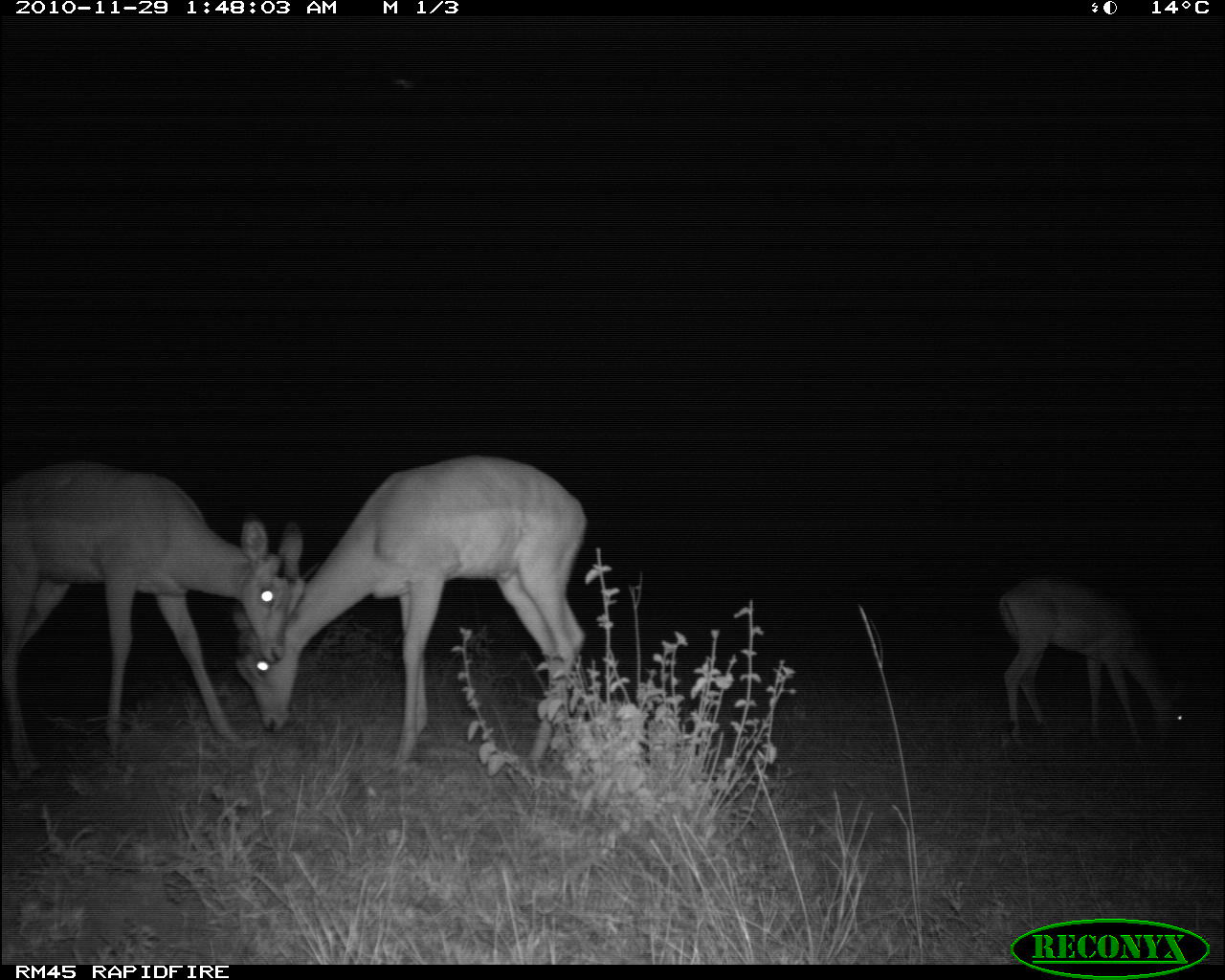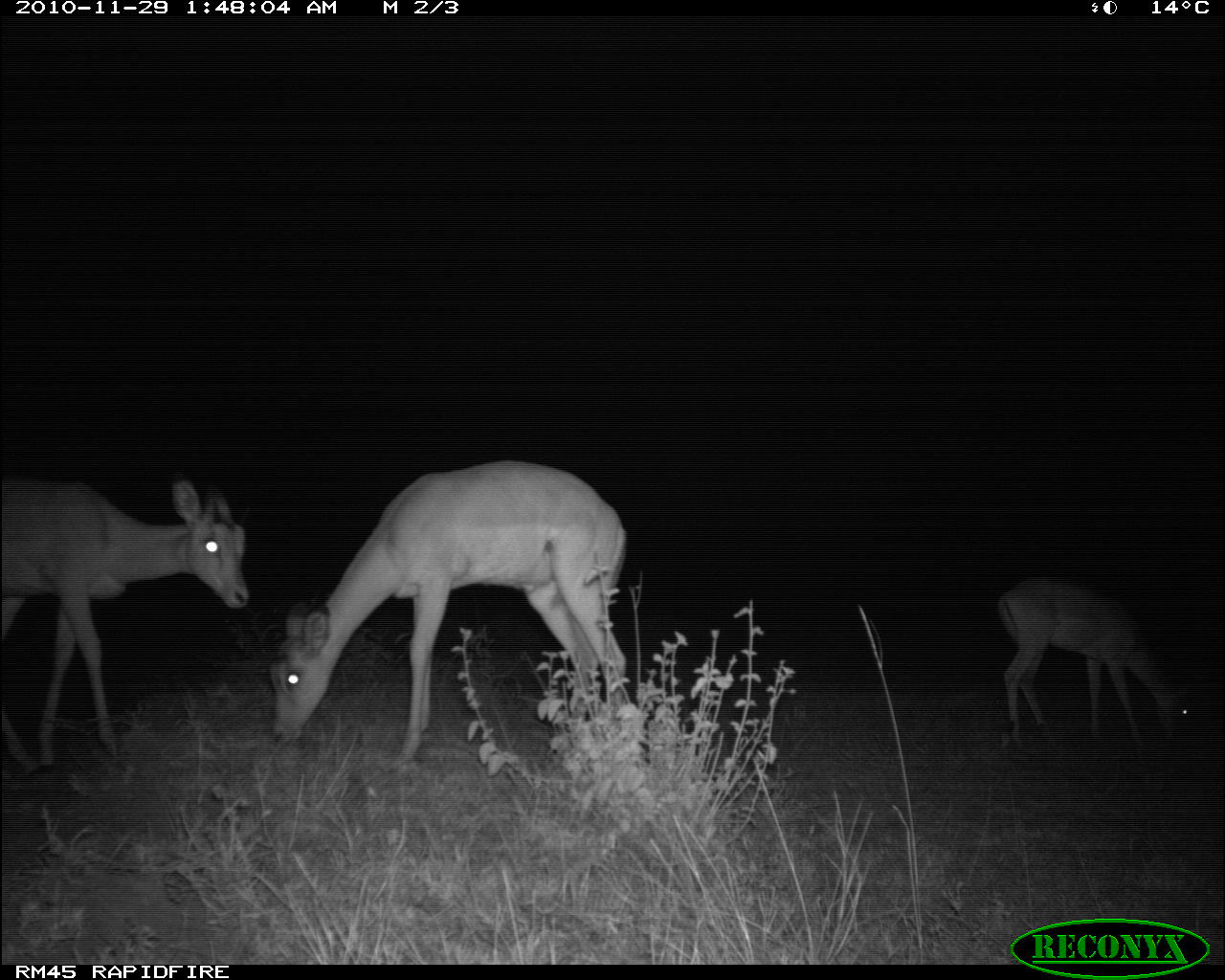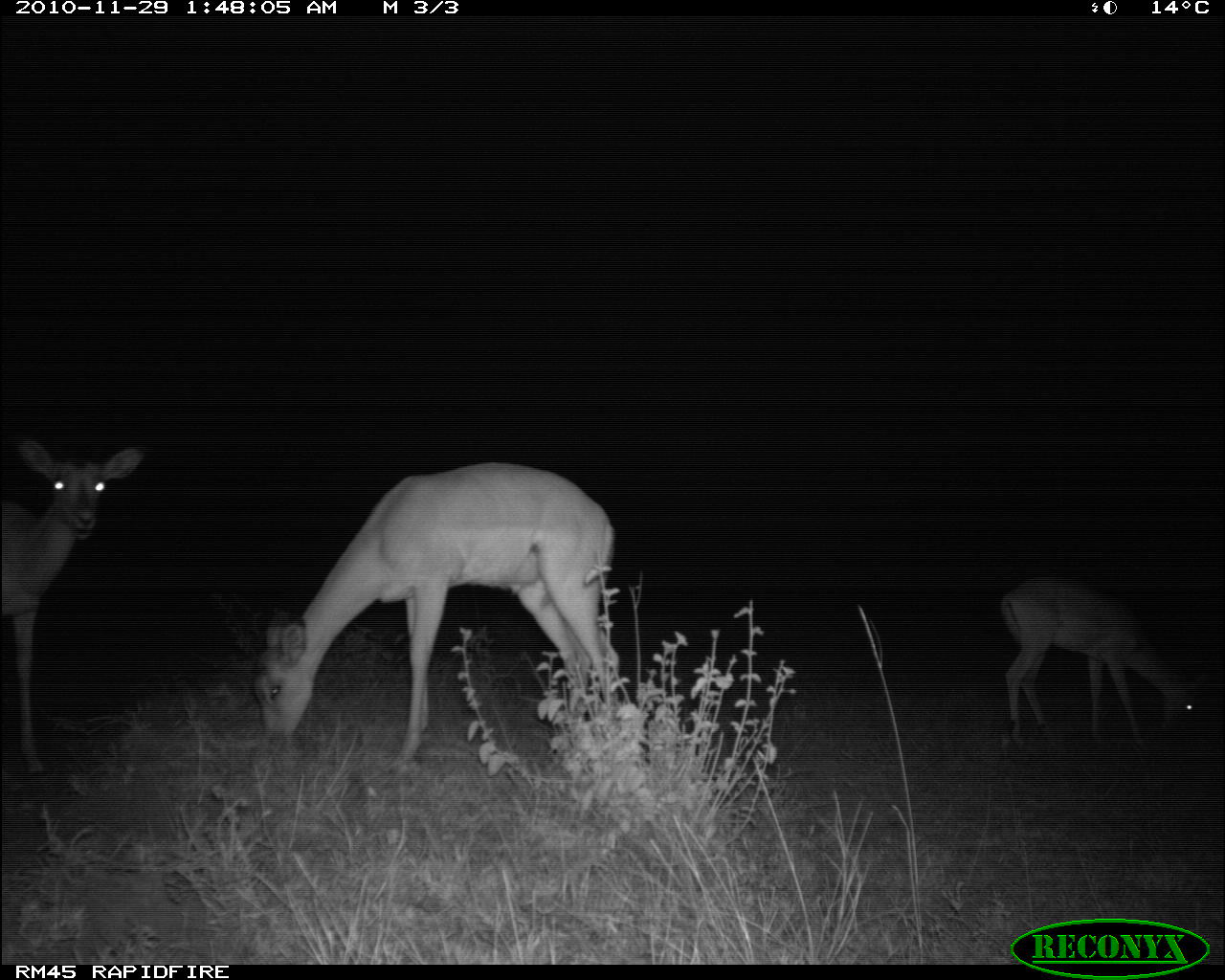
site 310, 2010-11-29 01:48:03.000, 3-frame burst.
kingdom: Animalia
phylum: Chordata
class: Mammalia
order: Artiodactyla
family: Bovidae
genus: Aepyceros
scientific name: Aepyceros melampus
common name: impala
Aepyceros melampus (impala), count 3.